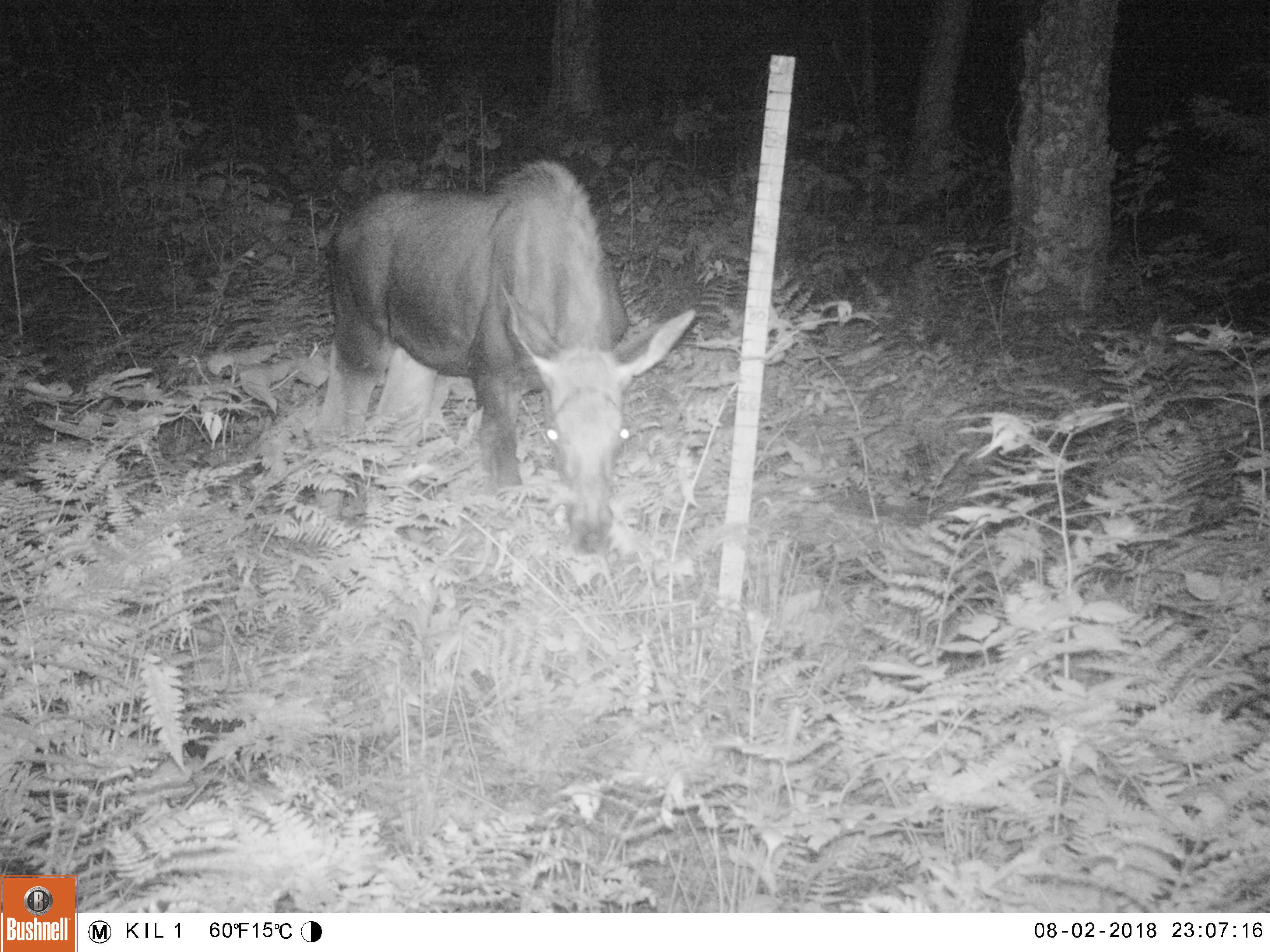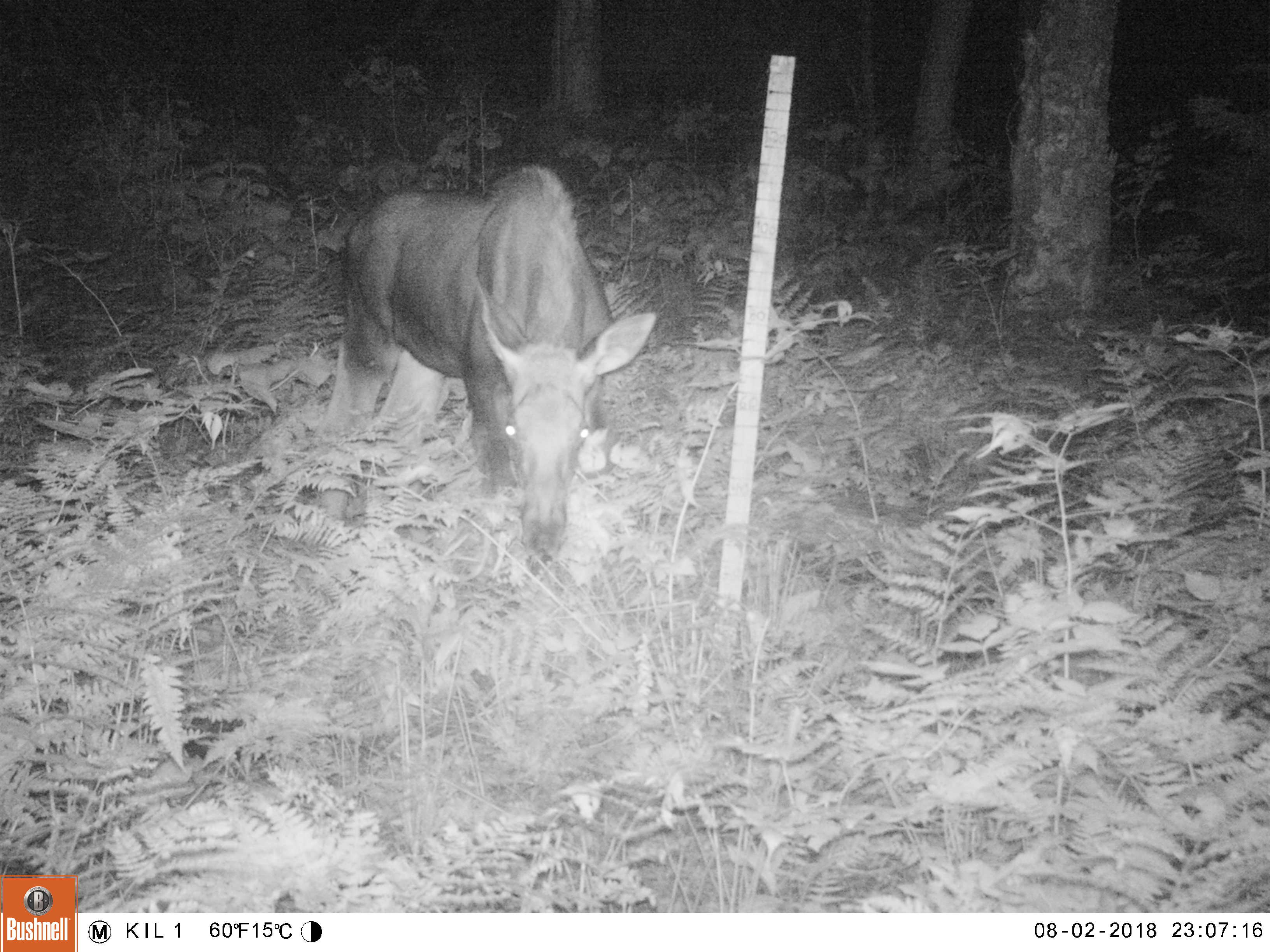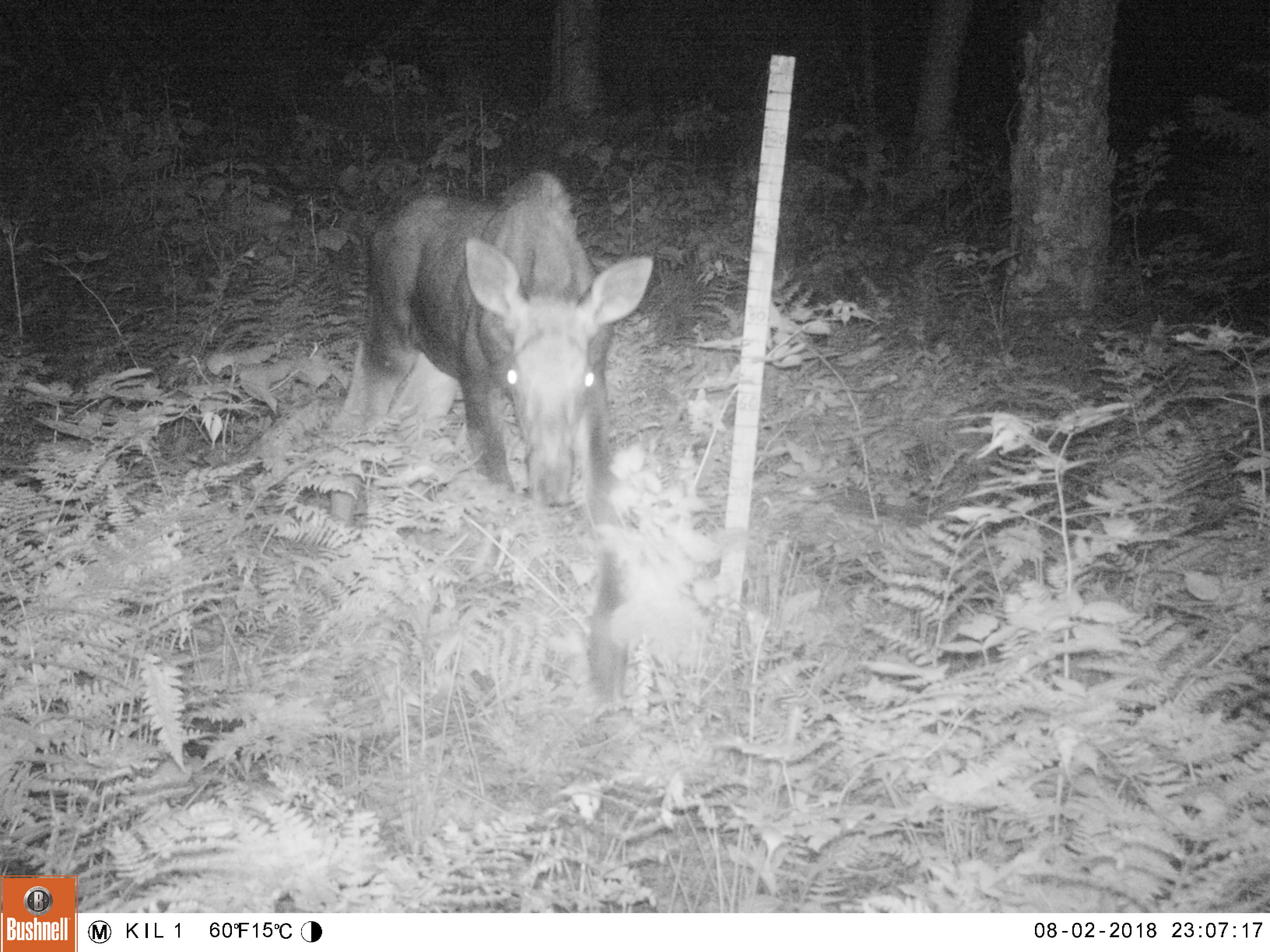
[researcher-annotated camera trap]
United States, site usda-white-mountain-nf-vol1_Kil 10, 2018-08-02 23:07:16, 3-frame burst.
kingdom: Animalia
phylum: Chordata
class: Mammalia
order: Artiodactyla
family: Cervidae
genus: Alces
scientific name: Alces alces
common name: moose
Moose (Alces alces).